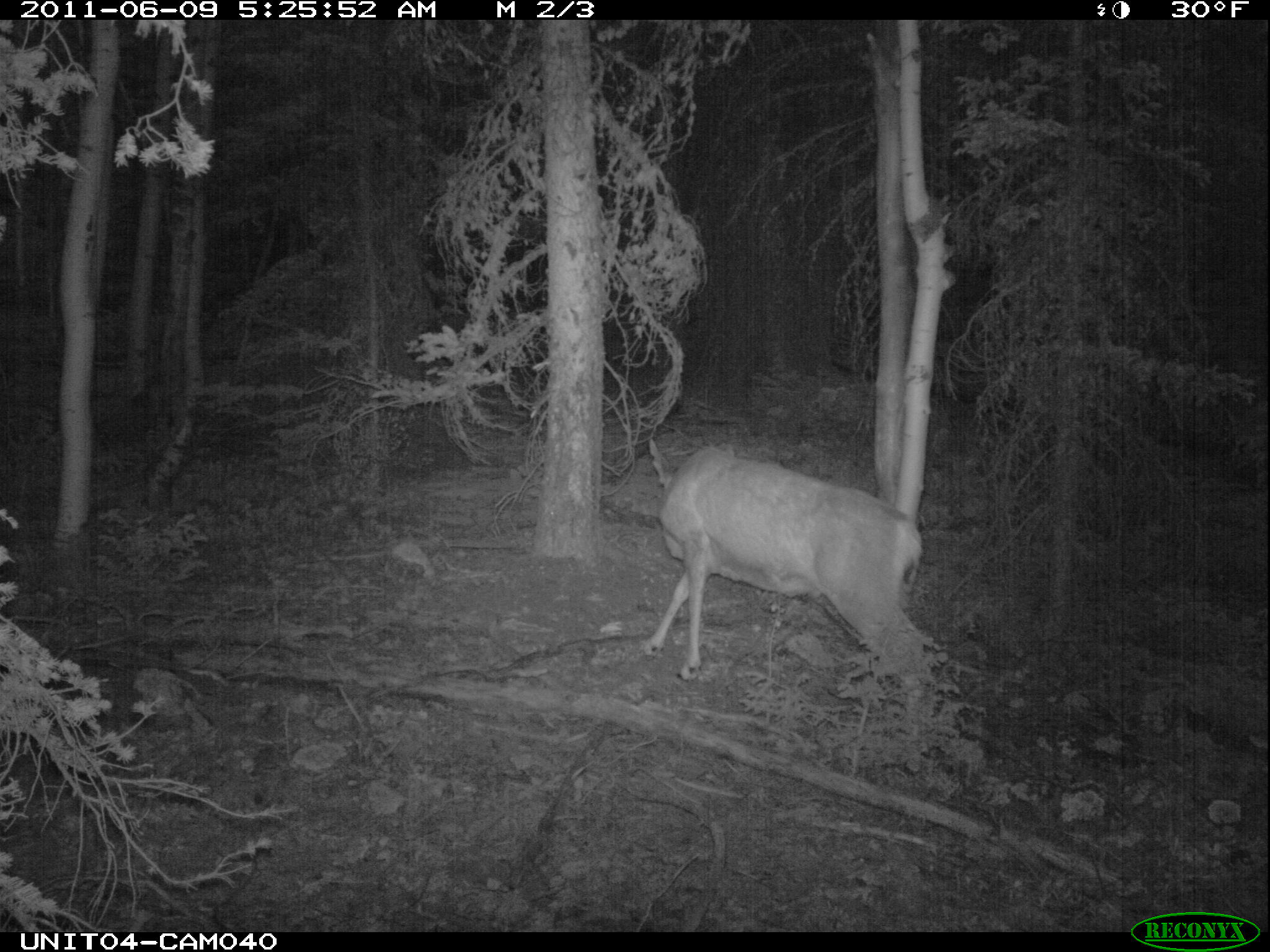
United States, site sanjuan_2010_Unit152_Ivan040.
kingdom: Animalia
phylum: Chordata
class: Mammalia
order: Artiodactyla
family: Cervidae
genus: Odocoileus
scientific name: Odocoileus hemionus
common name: mule deer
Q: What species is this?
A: Odocoileus hemionus (mule deer).